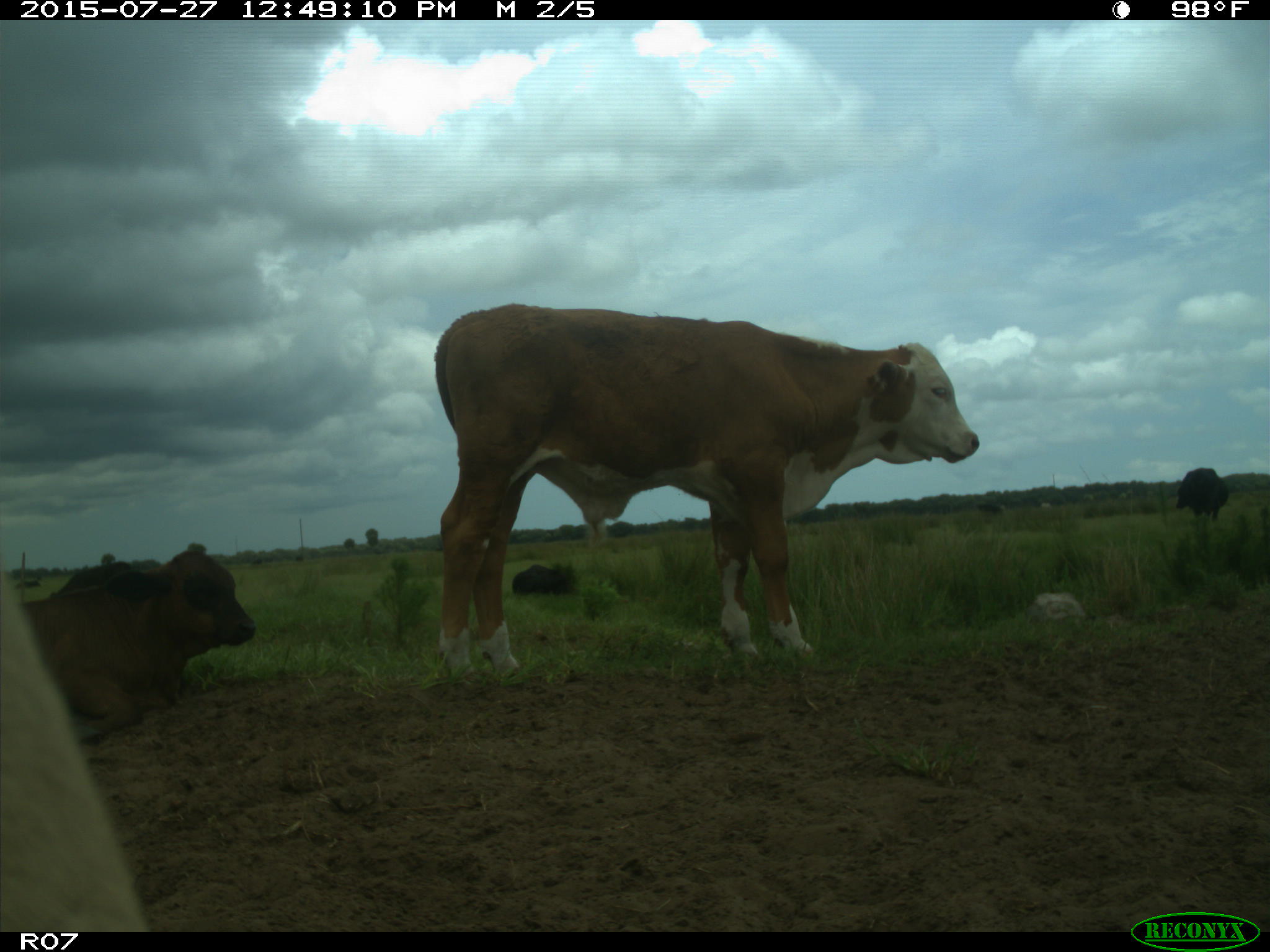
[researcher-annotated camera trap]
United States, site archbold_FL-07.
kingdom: Animalia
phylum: Chordata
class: Mammalia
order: Artiodactyla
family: Bovidae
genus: Bos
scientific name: Bos taurus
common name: domestic cow